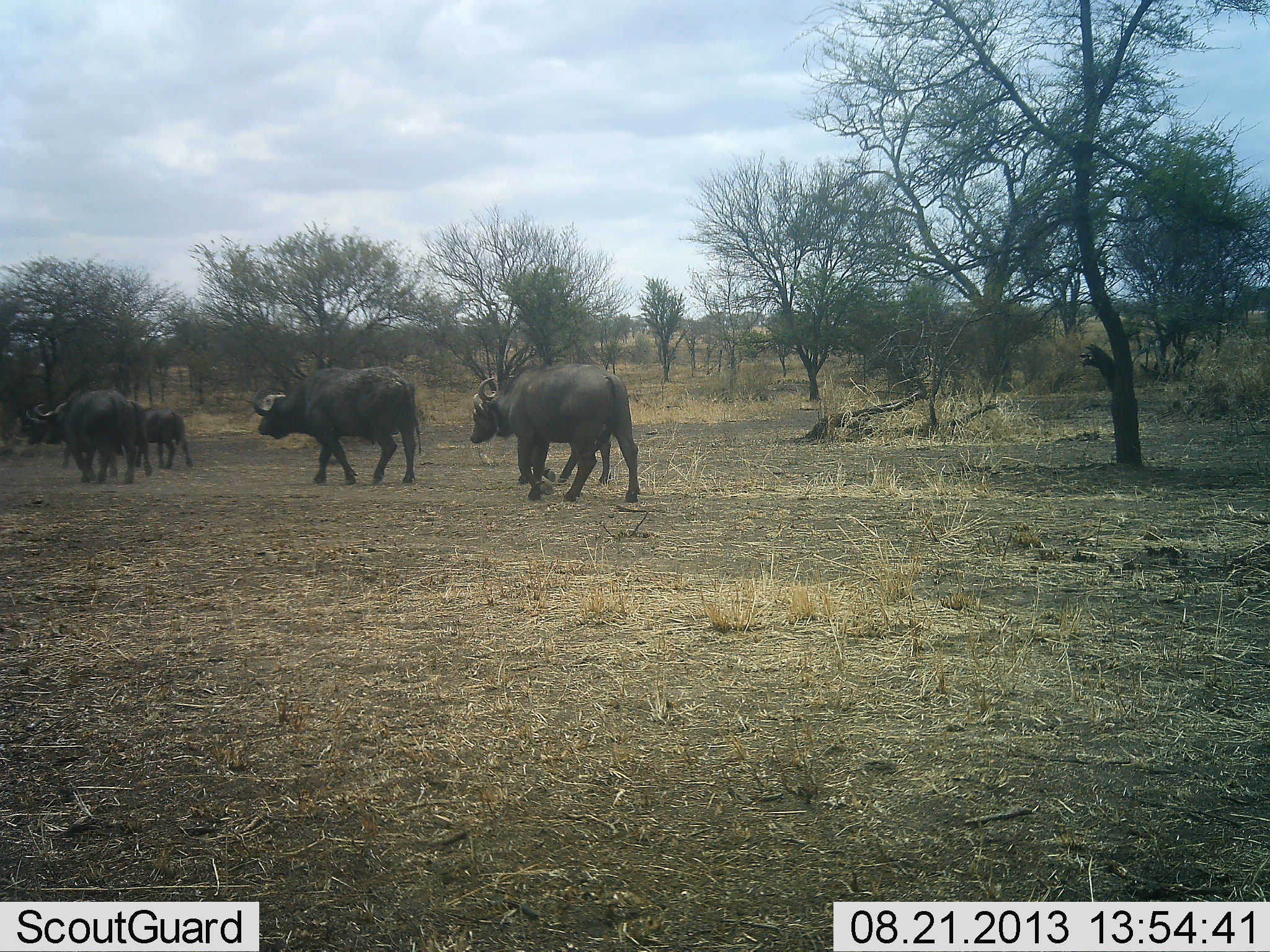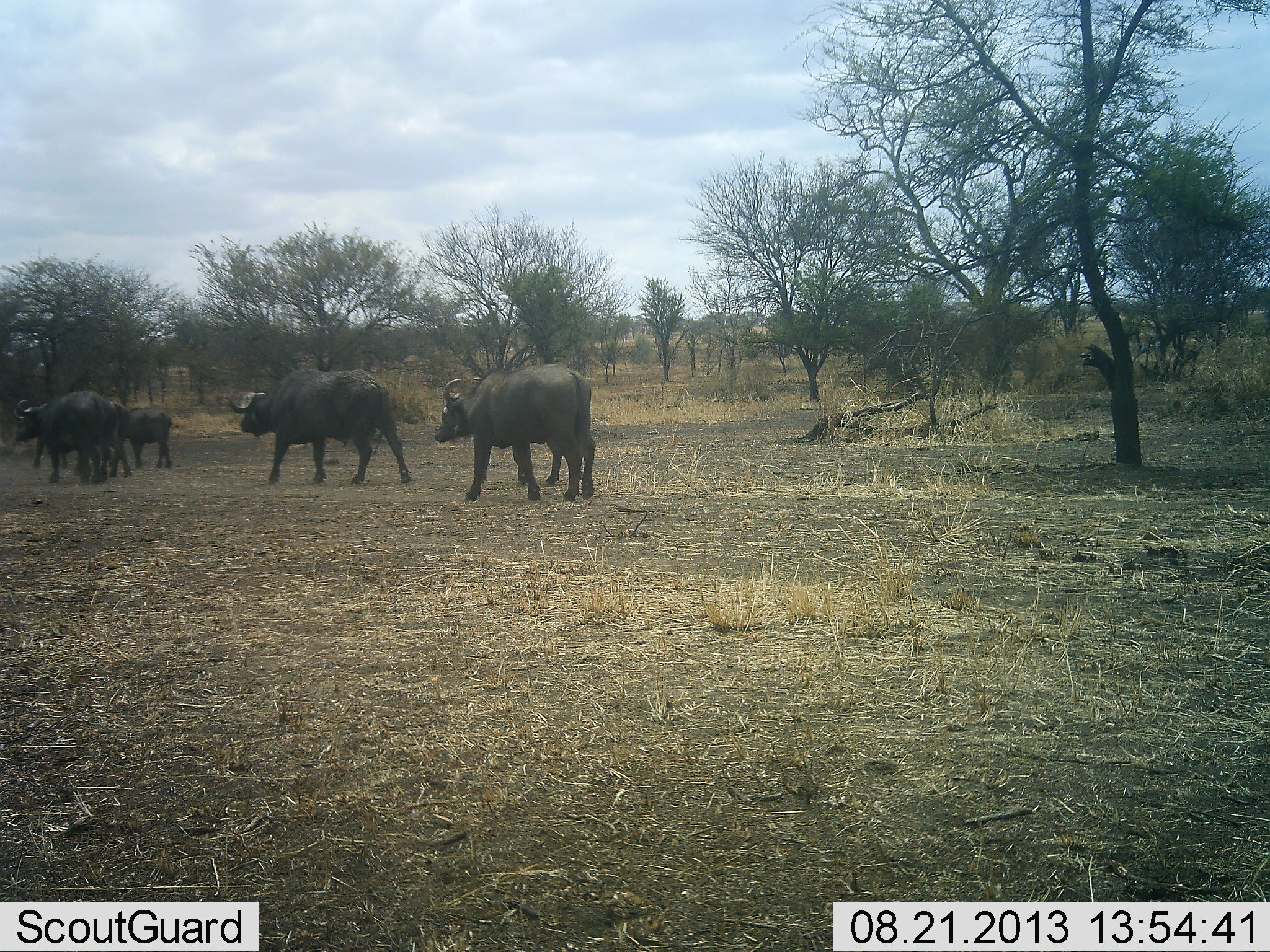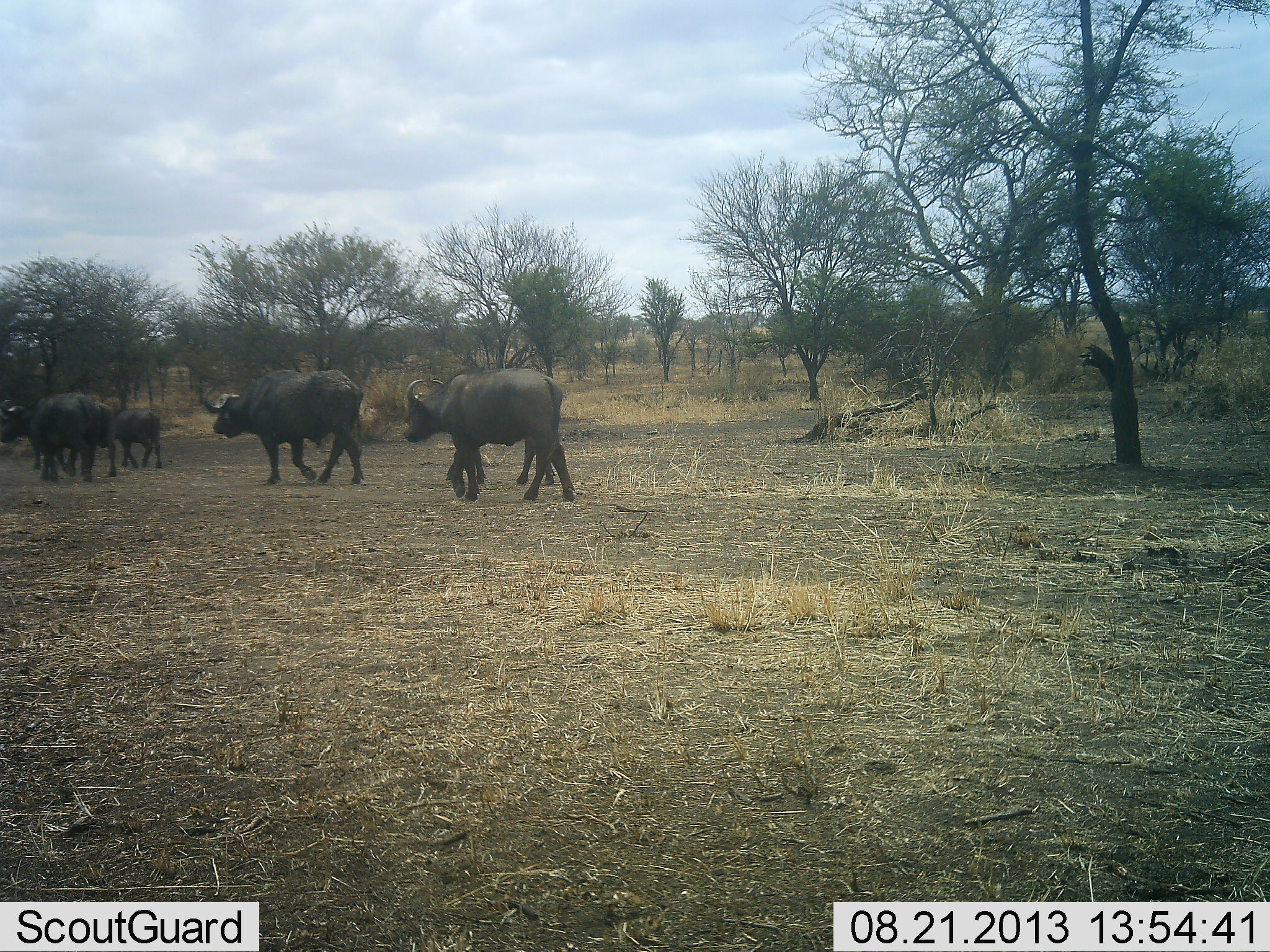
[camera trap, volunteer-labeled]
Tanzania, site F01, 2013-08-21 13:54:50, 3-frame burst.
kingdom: Animalia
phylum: Chordata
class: Mammalia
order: Artiodactyla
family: Bovidae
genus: Syncerus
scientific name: Syncerus caffer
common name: cape buffalo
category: buffalo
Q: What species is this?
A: Buffalo (cape buffalo) (Syncerus caffer).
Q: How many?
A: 5.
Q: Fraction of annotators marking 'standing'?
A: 0%.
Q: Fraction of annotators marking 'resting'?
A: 0%.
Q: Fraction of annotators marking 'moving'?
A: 100%.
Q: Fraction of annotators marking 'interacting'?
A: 0%.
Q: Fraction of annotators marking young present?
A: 60%.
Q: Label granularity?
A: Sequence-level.